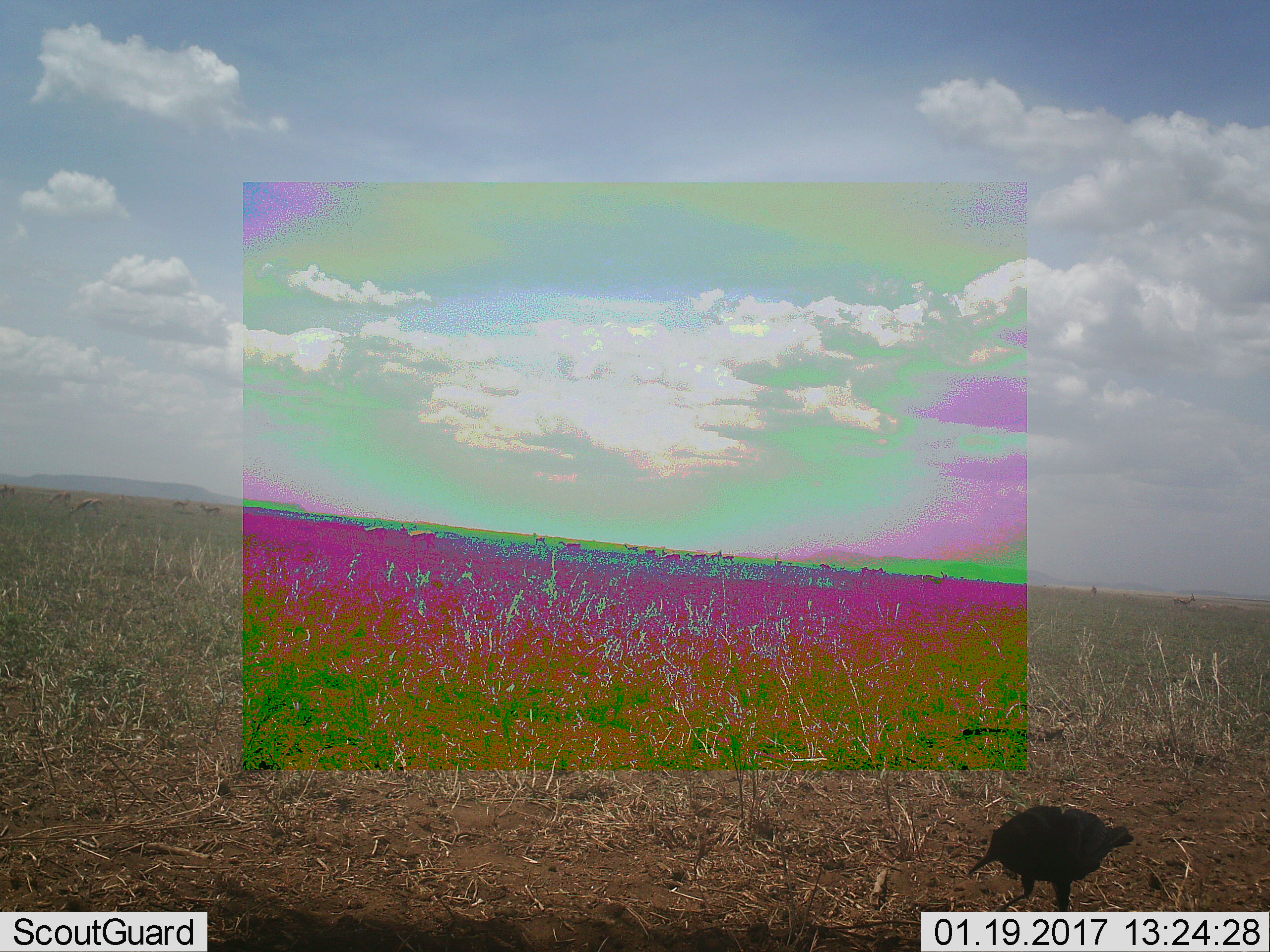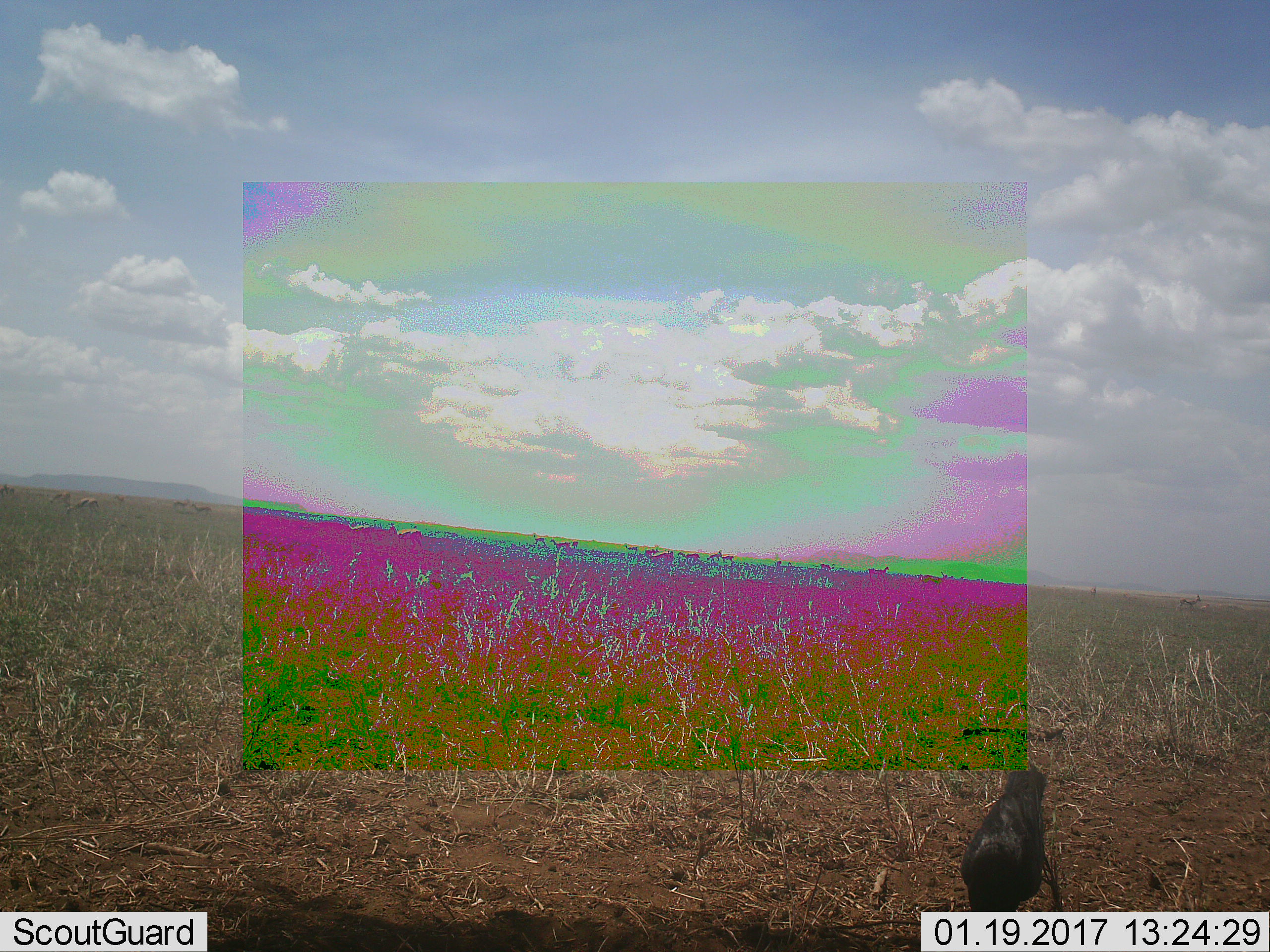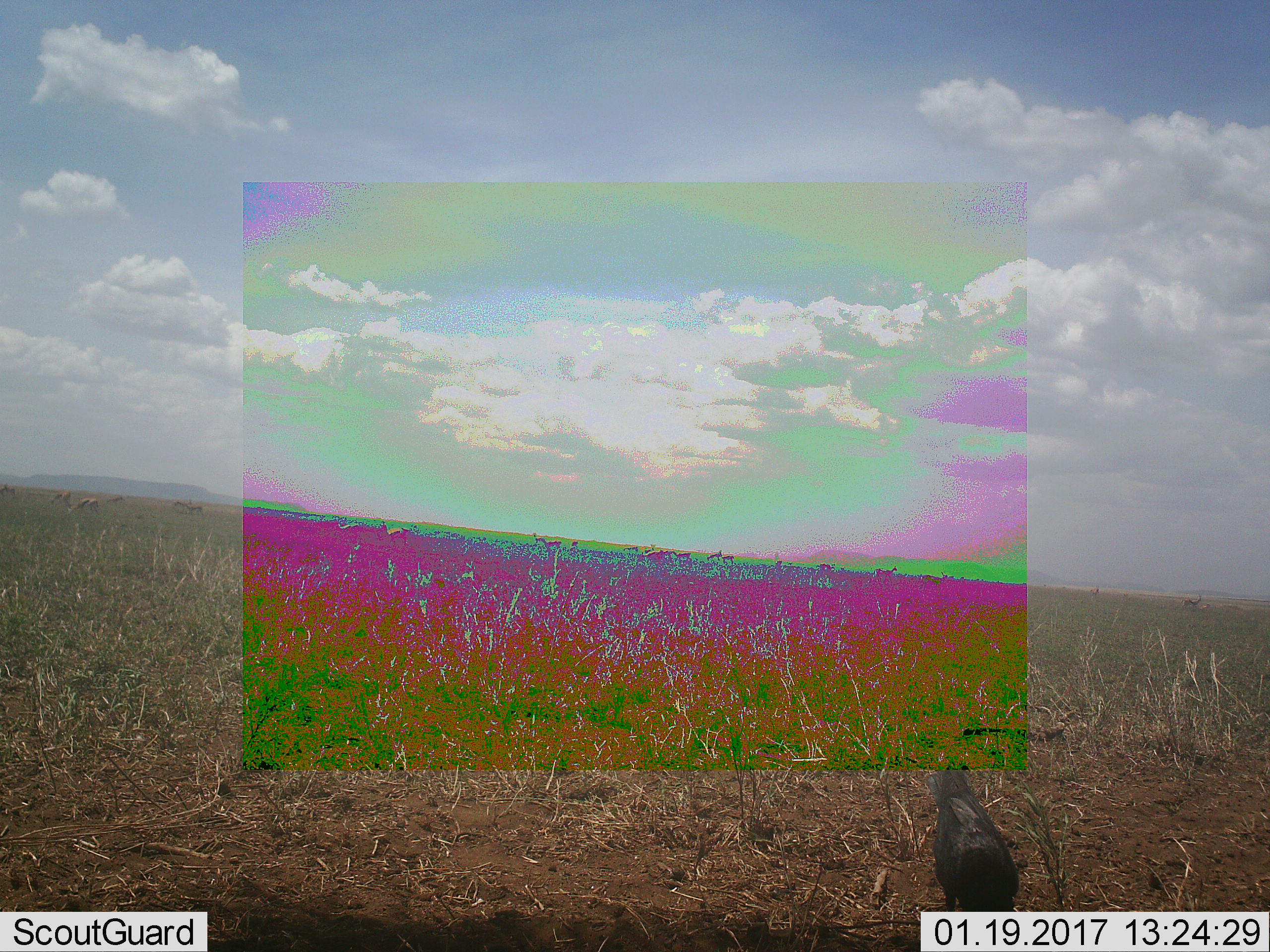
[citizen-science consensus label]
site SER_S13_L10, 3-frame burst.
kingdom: Animalia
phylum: Chordata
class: Aves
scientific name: Aves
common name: bird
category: birdother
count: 1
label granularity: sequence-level